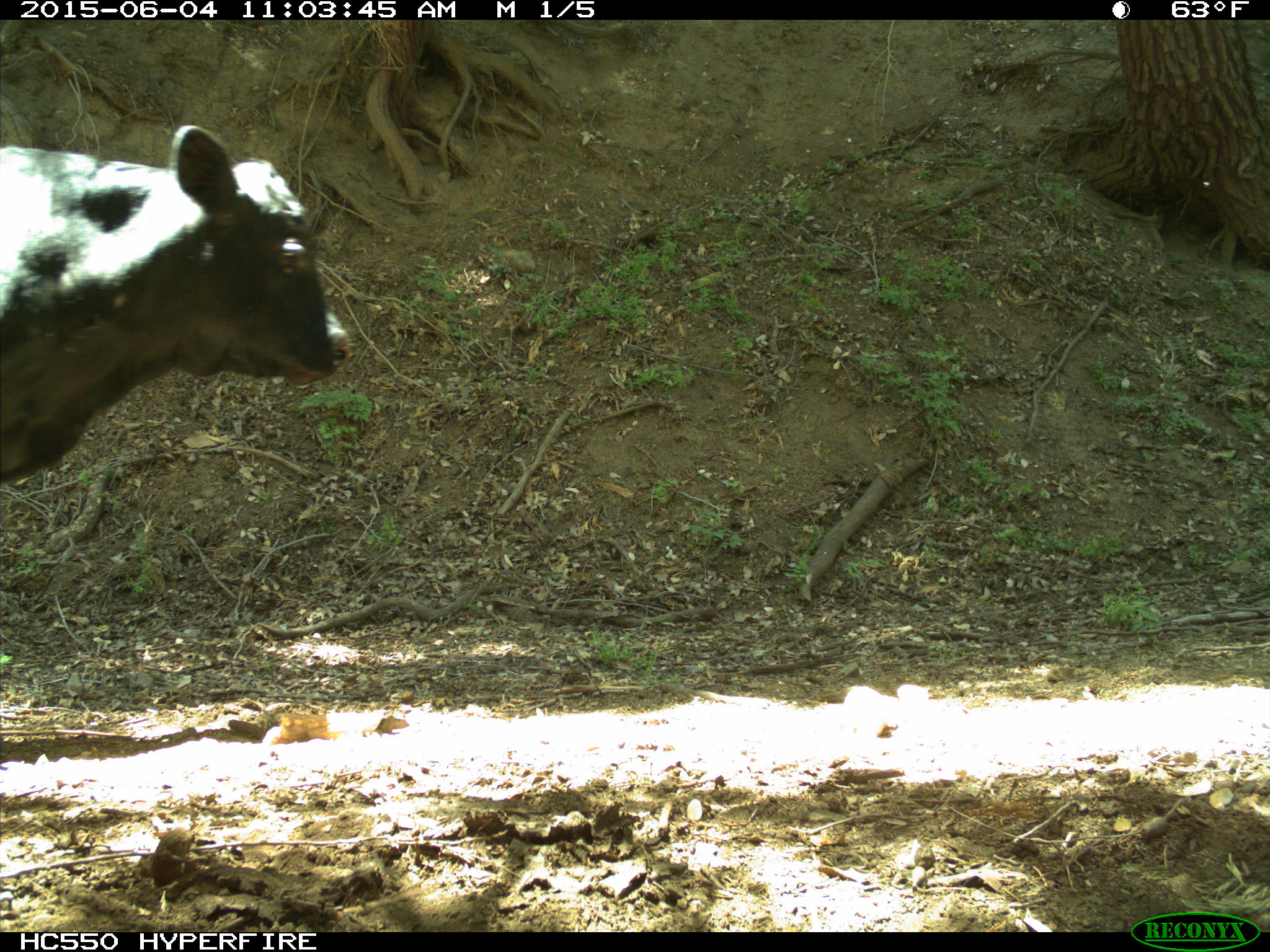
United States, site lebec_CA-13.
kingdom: Animalia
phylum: Chordata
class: Mammalia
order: Artiodactyla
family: Bovidae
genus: Bos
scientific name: Bos taurus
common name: domestic cow